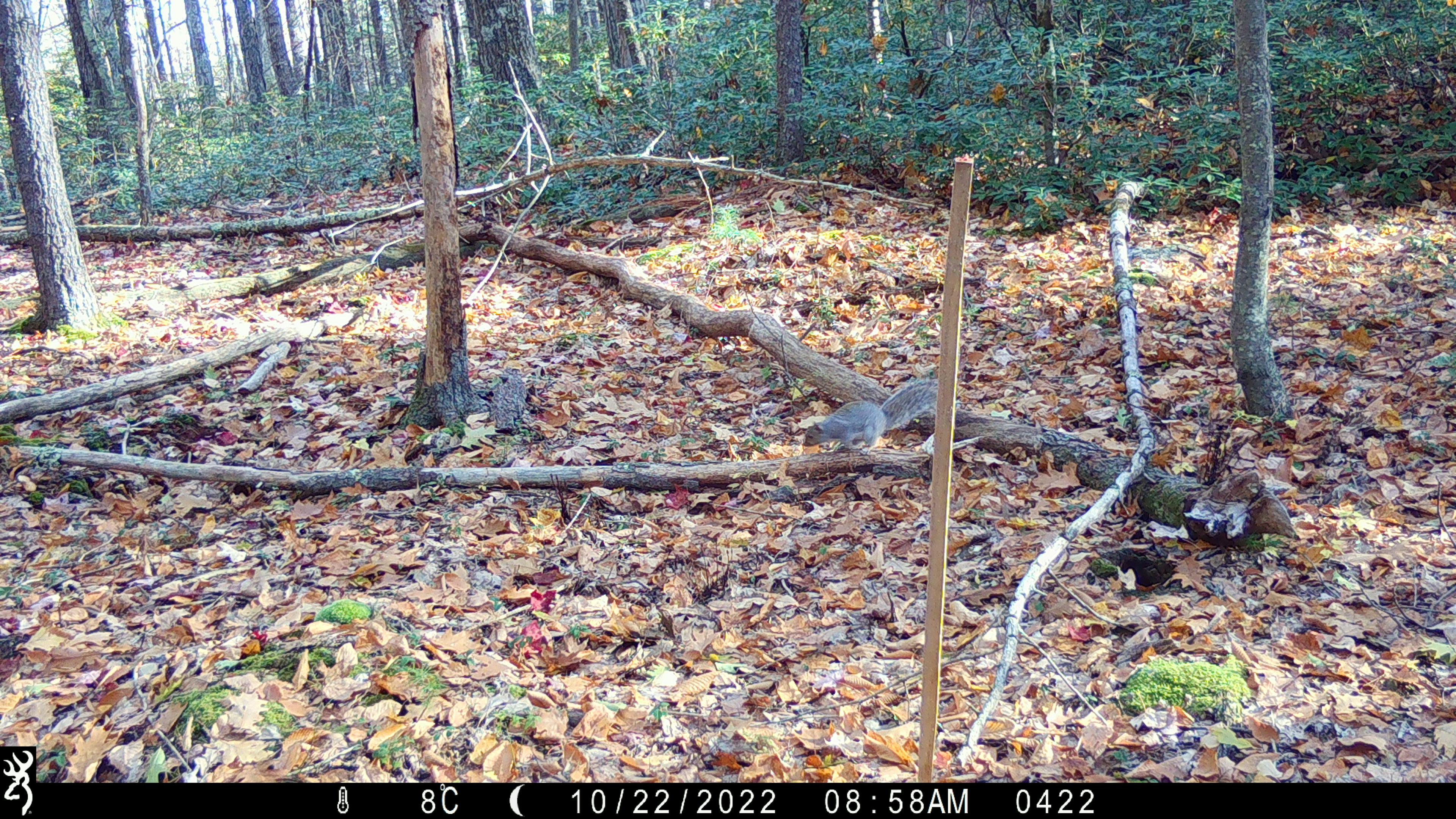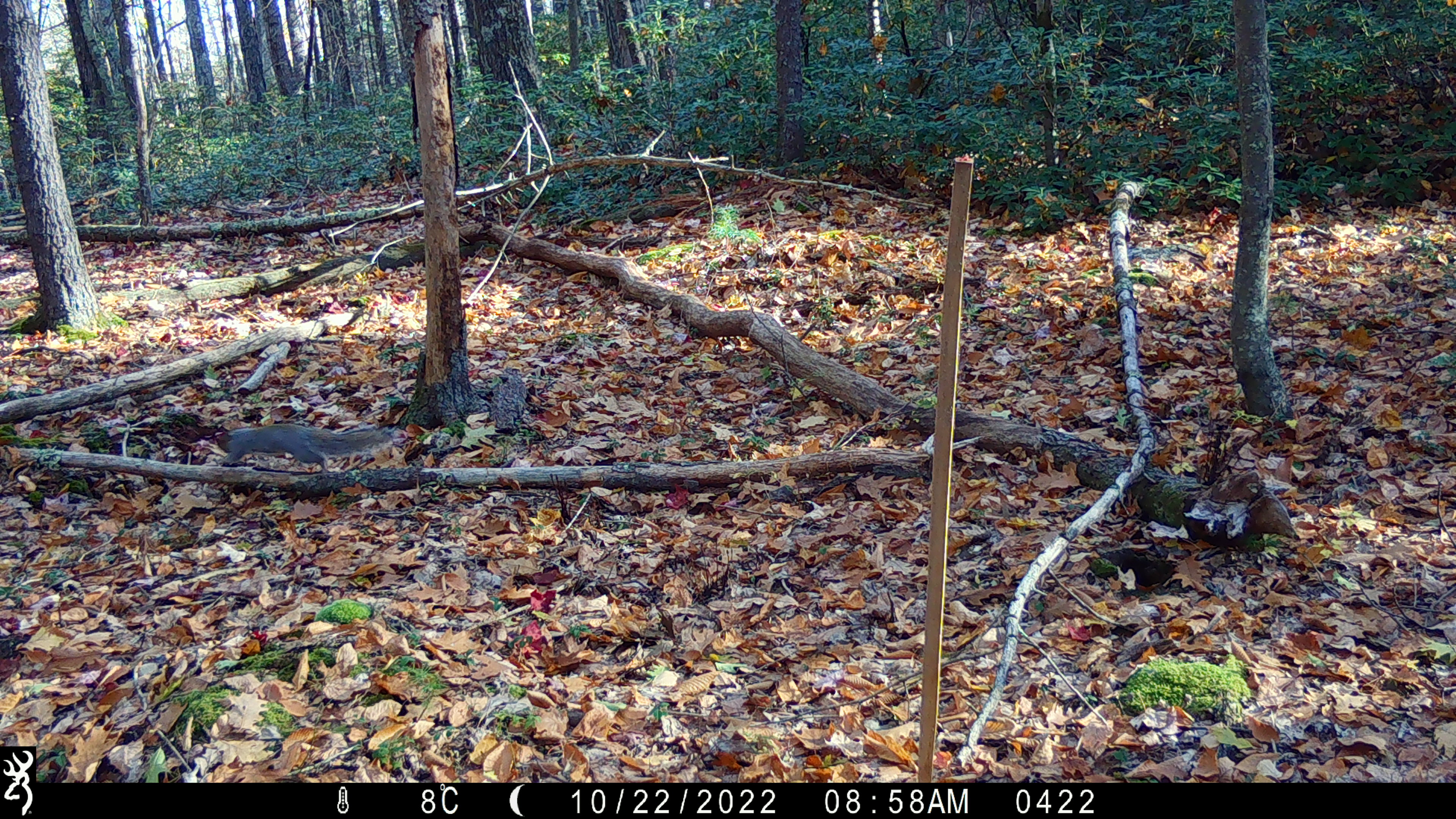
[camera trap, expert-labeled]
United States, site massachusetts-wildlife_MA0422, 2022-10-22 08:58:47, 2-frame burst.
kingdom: Animalia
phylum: Chordata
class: Mammalia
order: Rodentia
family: Sciuridae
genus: Sciurus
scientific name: Sciurus carolinensis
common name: gray squirrel